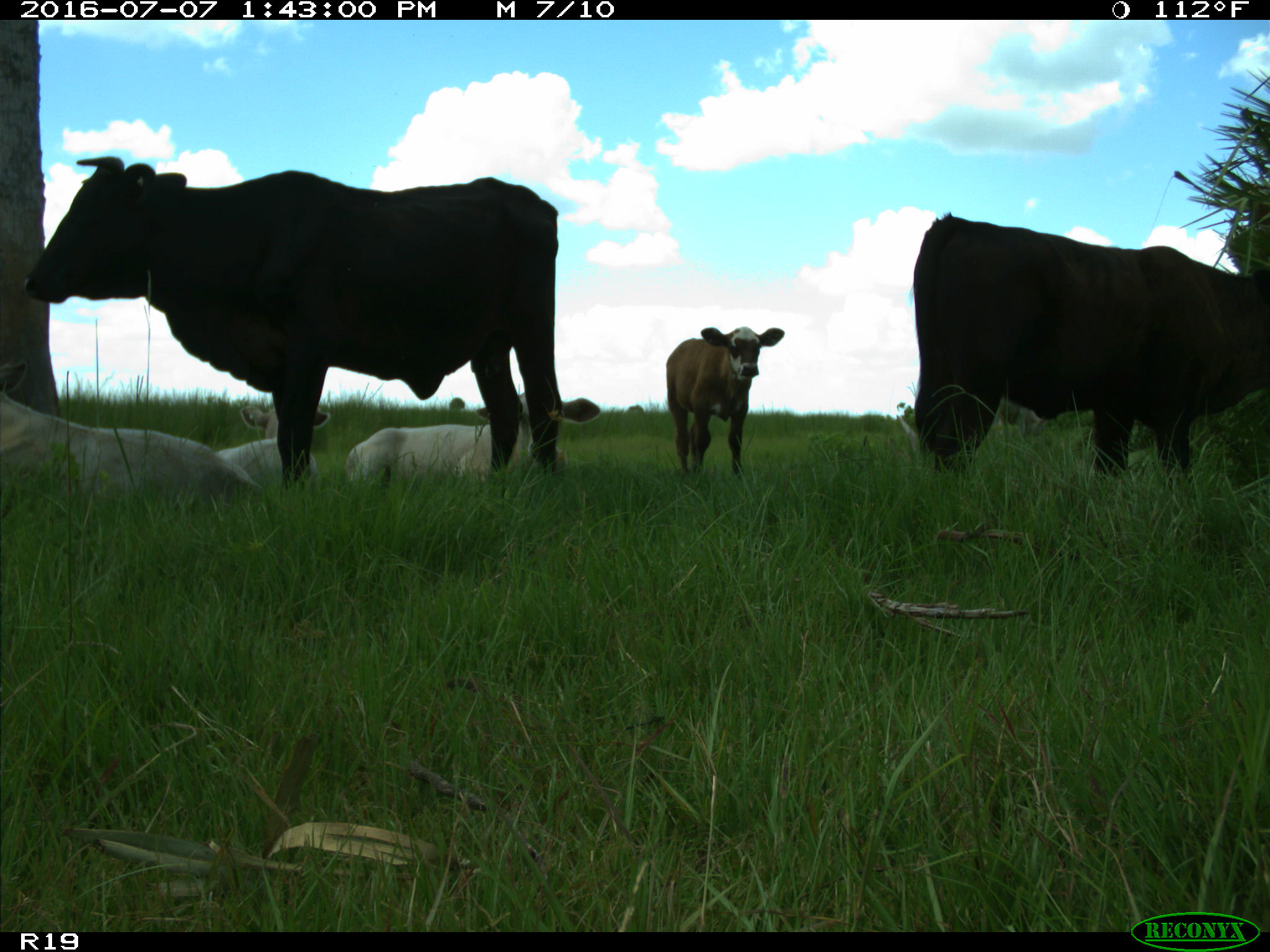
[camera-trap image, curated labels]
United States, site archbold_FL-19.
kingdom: Animalia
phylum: Chordata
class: Mammalia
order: Artiodactyla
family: Bovidae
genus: Bos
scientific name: Bos taurus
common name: domestic cow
Bos taurus (domestic cow).